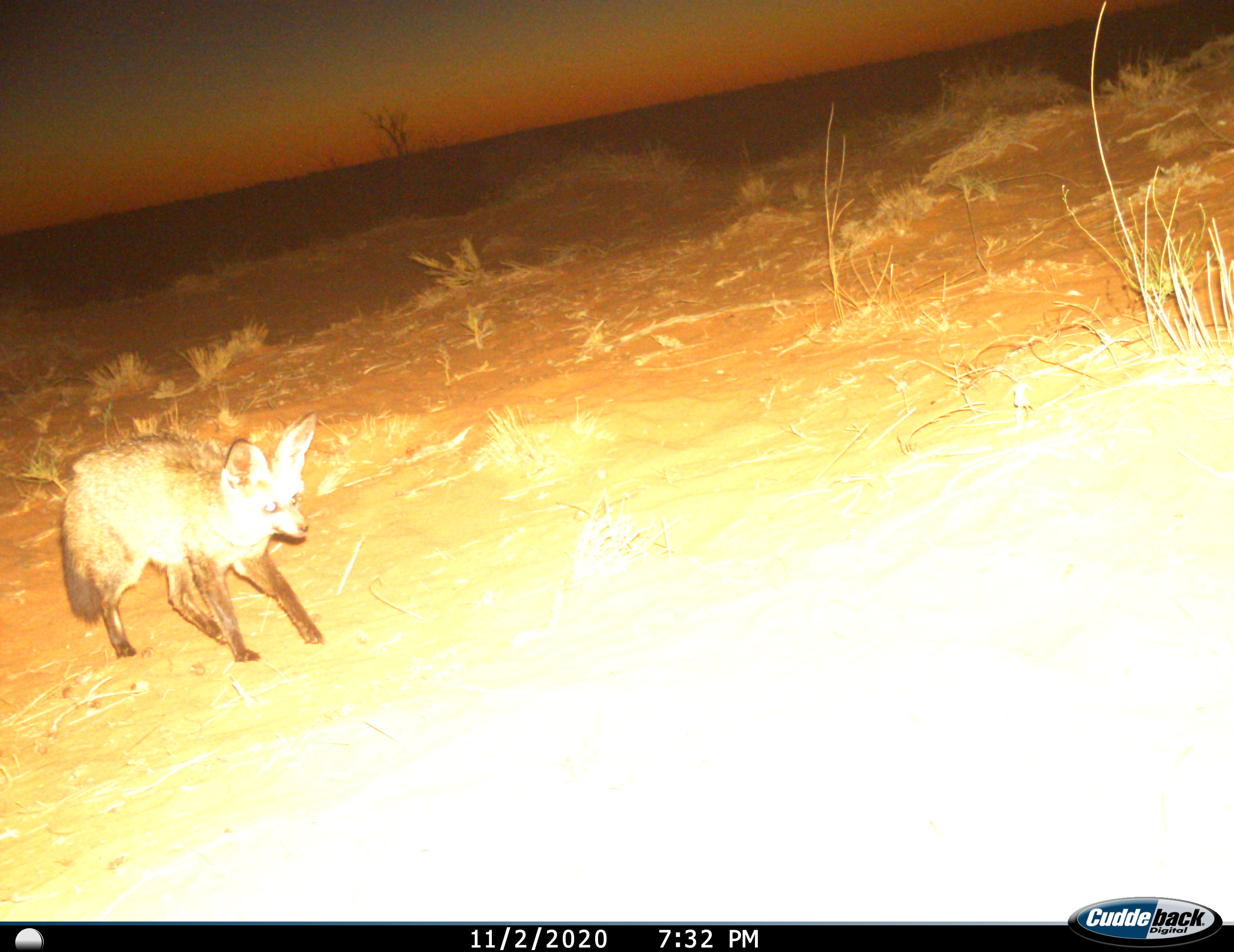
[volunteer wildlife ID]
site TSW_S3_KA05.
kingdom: Animalia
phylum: Chordata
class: Mammalia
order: Carnivora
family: Canidae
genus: Otocyon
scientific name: Otocyon megalotis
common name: bat-eared fox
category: foxbateared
Foxbateared (bat-eared fox) (Otocyon megalotis), count 1. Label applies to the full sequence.